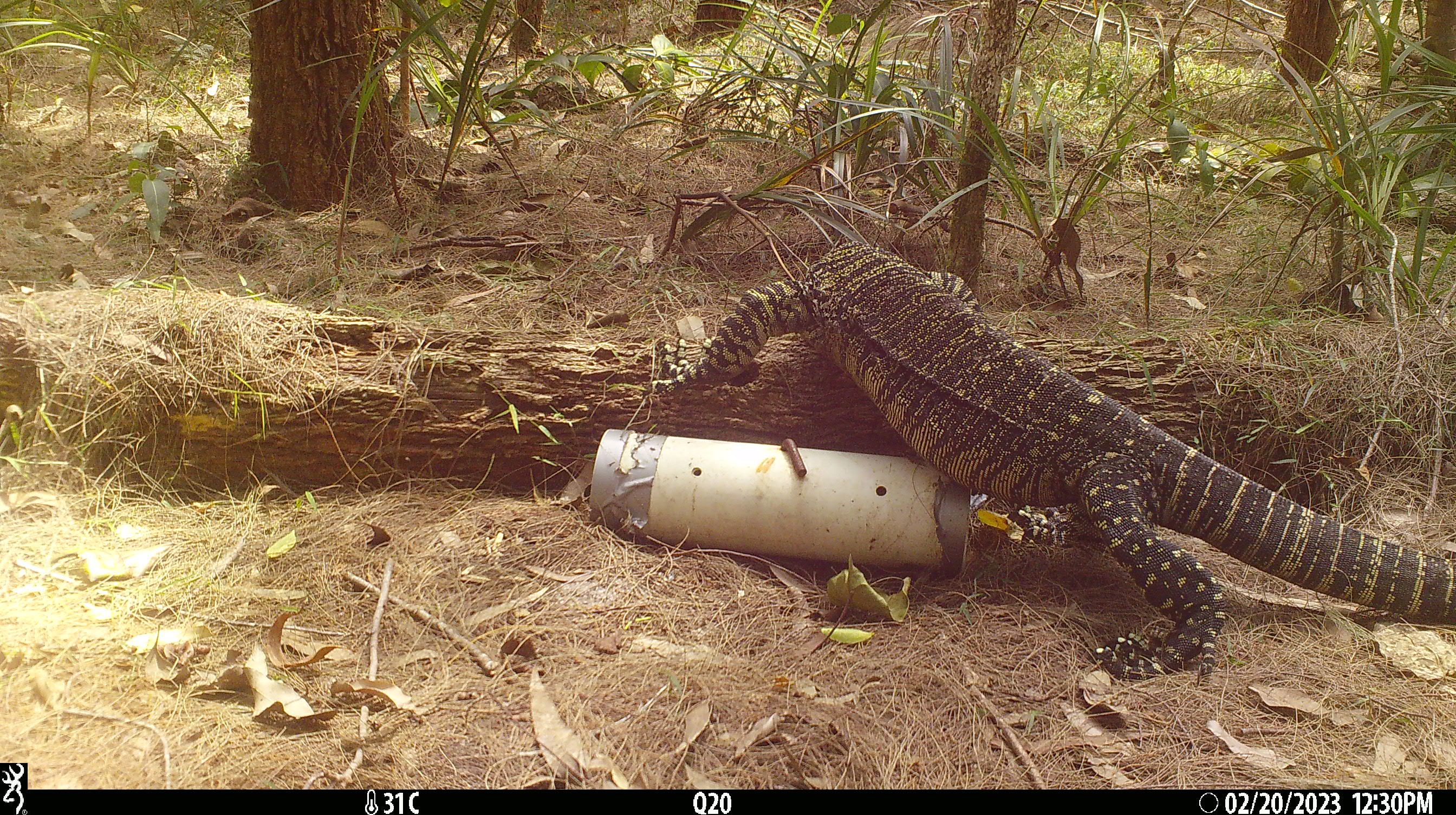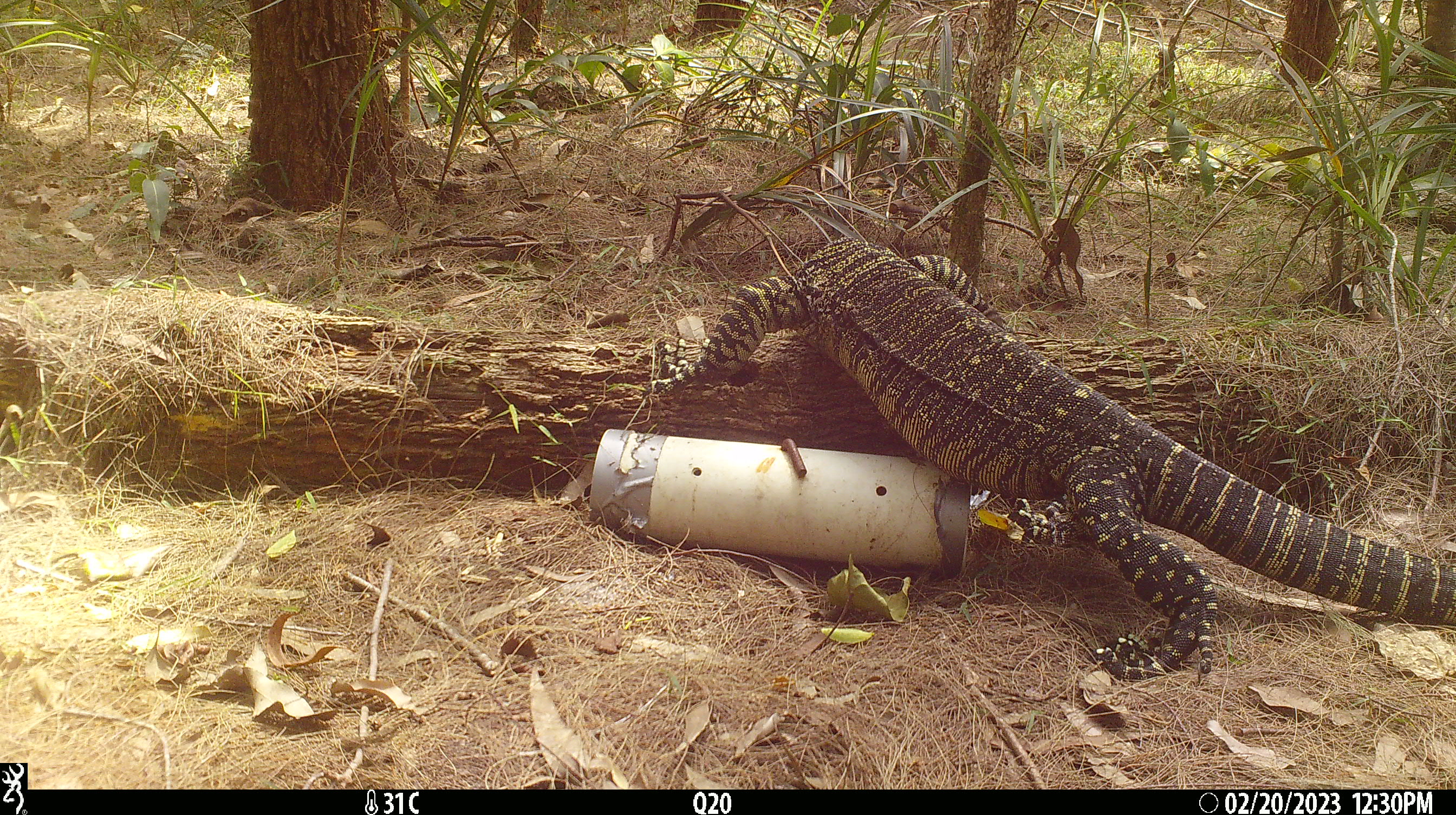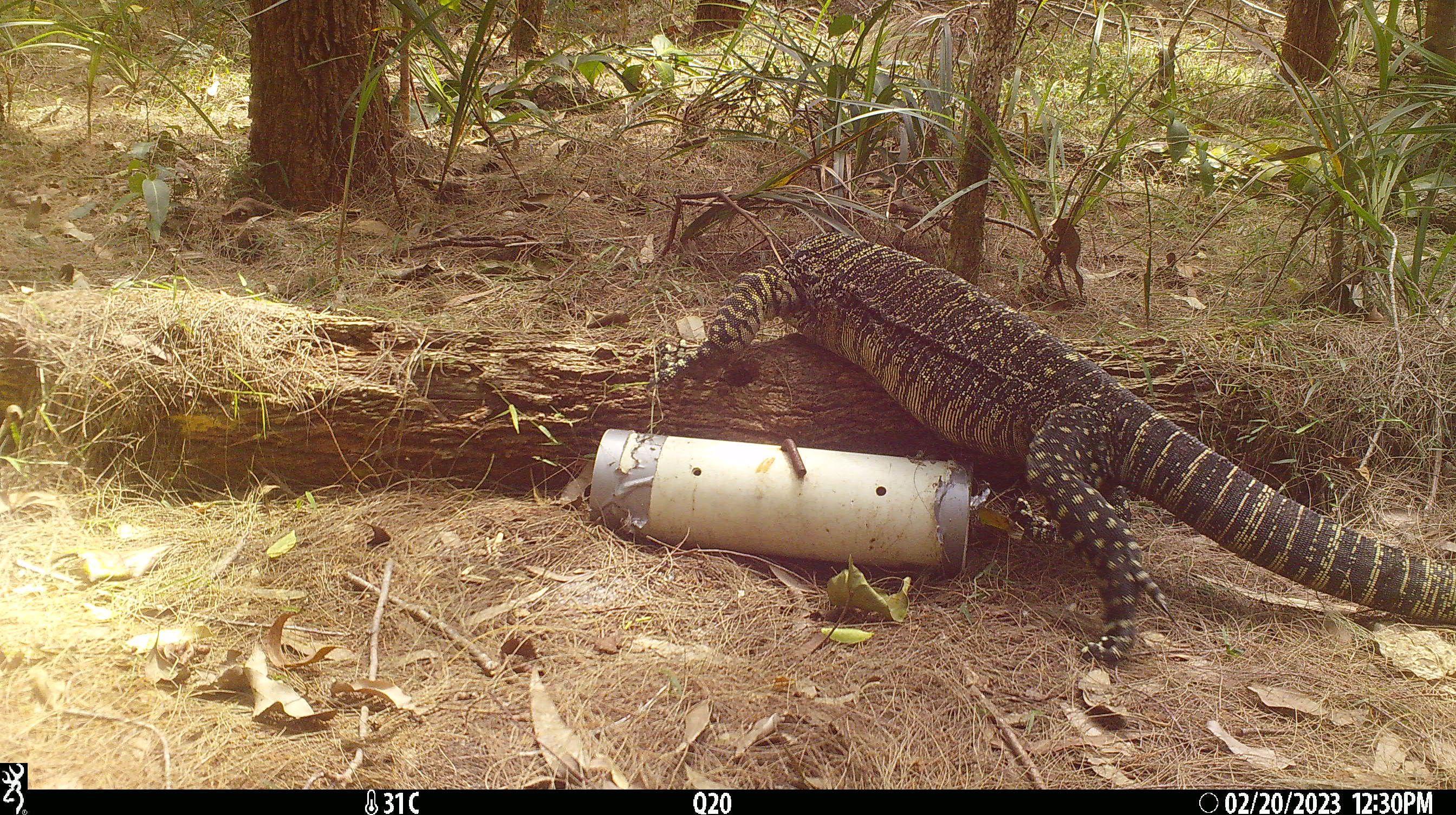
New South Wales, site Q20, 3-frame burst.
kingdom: Animalia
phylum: Chordata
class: Reptilia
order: Squamata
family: Varanidae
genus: Varanus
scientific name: Varanus varius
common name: lace monitor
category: goanna